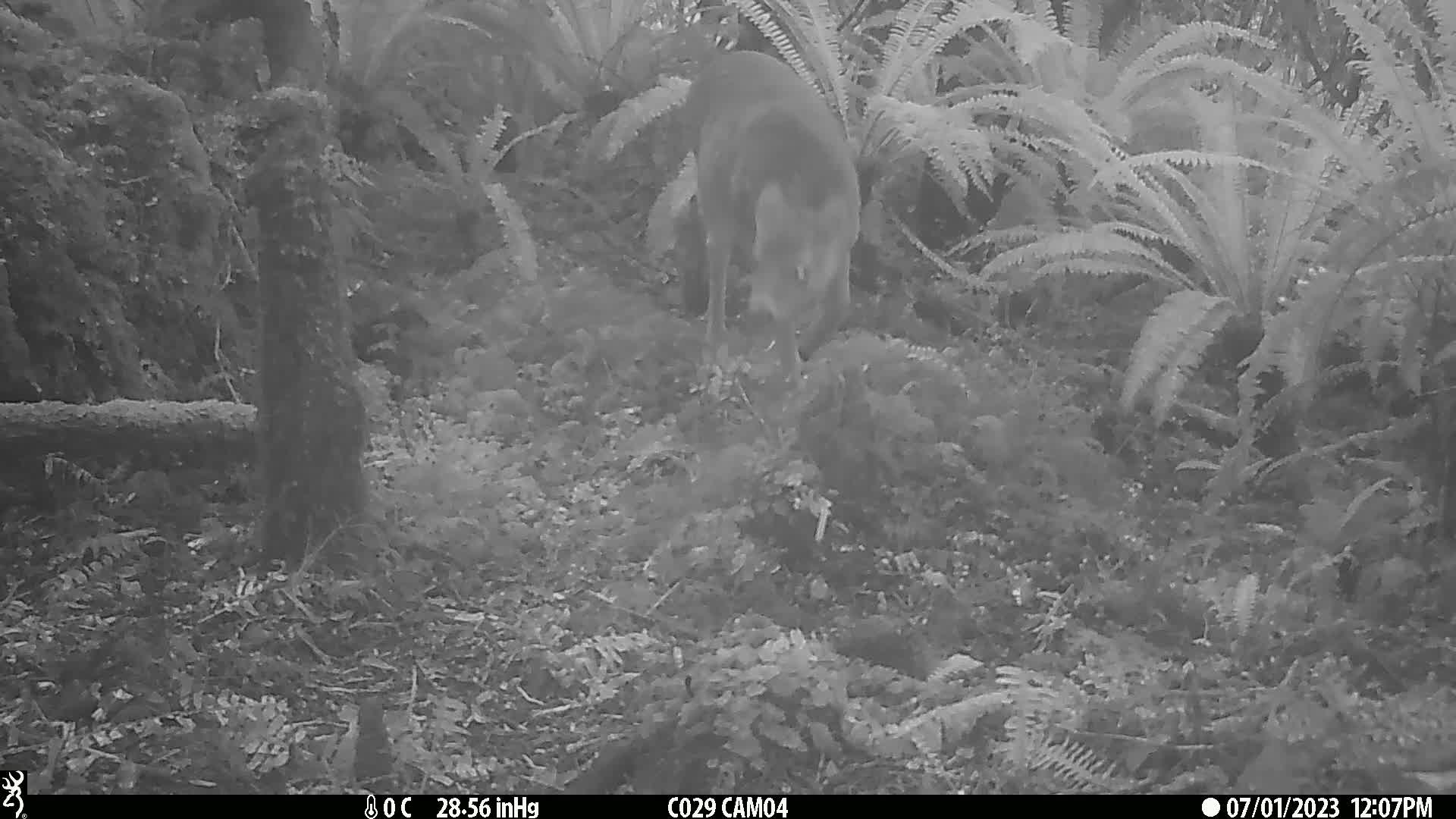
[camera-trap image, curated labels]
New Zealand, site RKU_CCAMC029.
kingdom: Animalia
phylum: Chordata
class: Mammalia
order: Artiodactyla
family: Cervidae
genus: Odocoileus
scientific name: Odocoileus virginianus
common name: white-tailed deer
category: white tailed deer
White tailed deer (white-tailed deer) (Odocoileus virginianus).